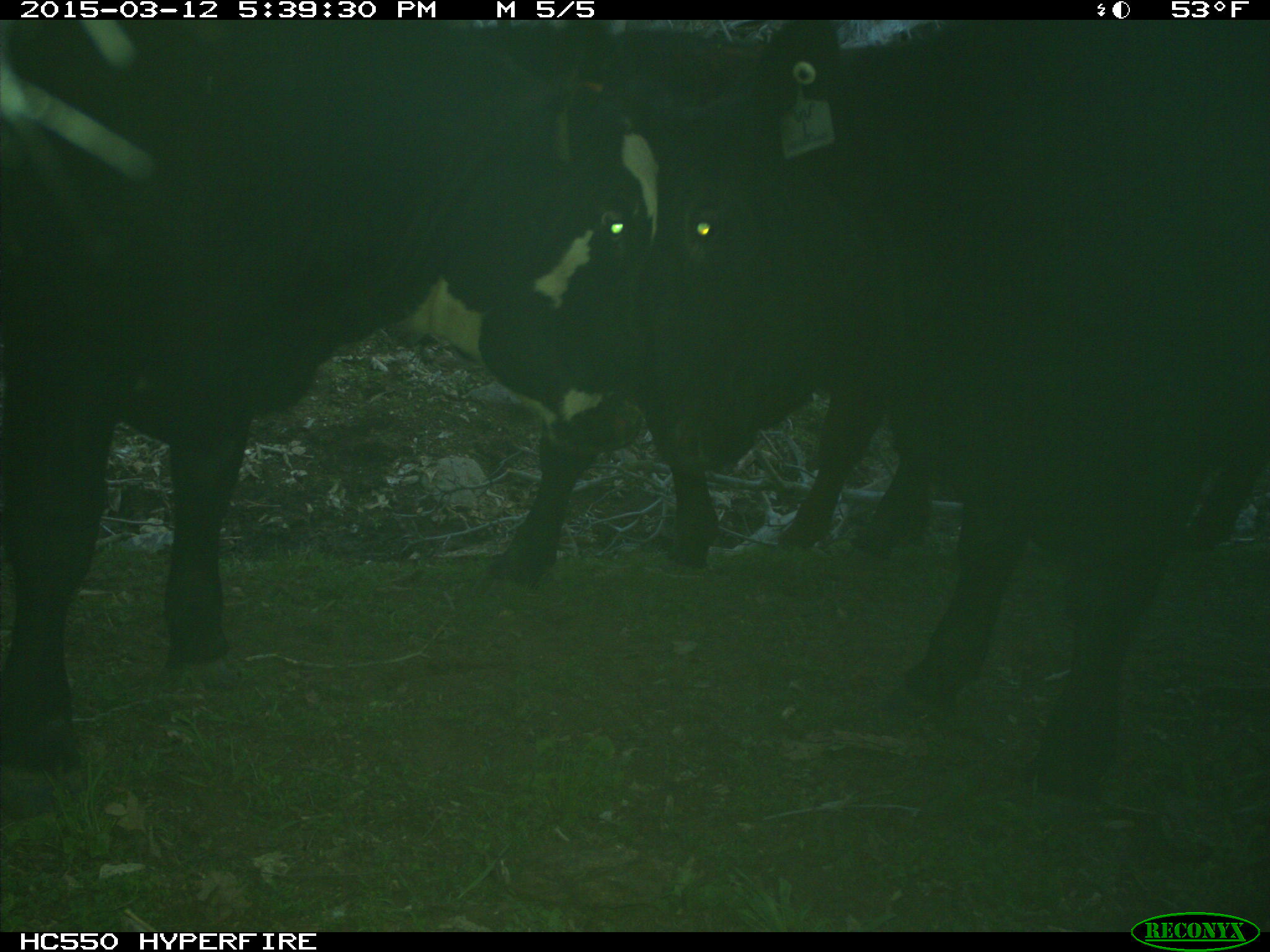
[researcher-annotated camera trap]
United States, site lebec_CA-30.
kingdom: Animalia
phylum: Chordata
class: Mammalia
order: Artiodactyla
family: Bovidae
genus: Bos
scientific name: Bos taurus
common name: domestic cow